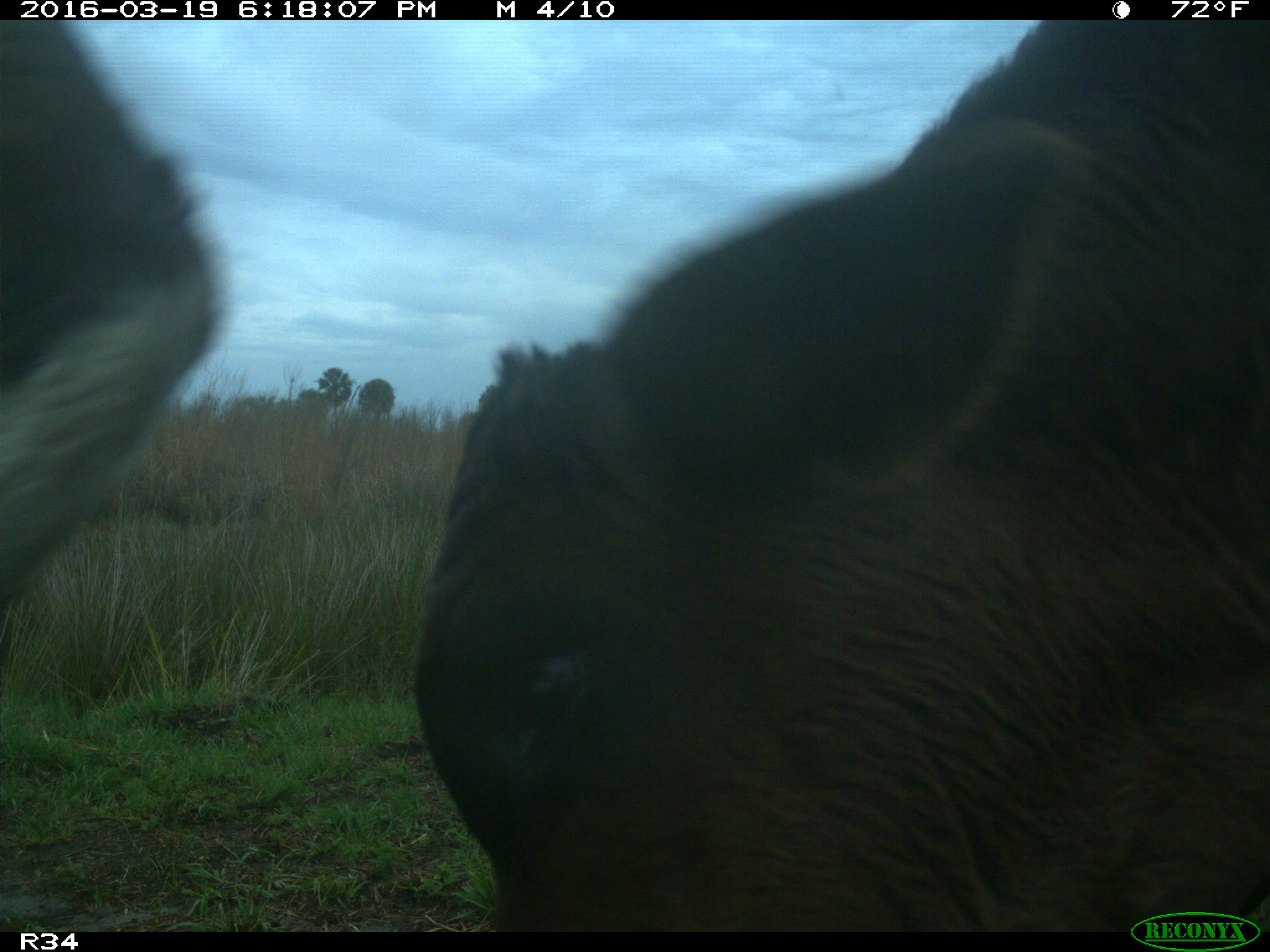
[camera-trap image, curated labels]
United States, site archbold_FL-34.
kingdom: Animalia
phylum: Chordata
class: Mammalia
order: Artiodactyla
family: Bovidae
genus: Bos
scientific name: Bos taurus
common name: domestic cow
Bos taurus (domestic cow).